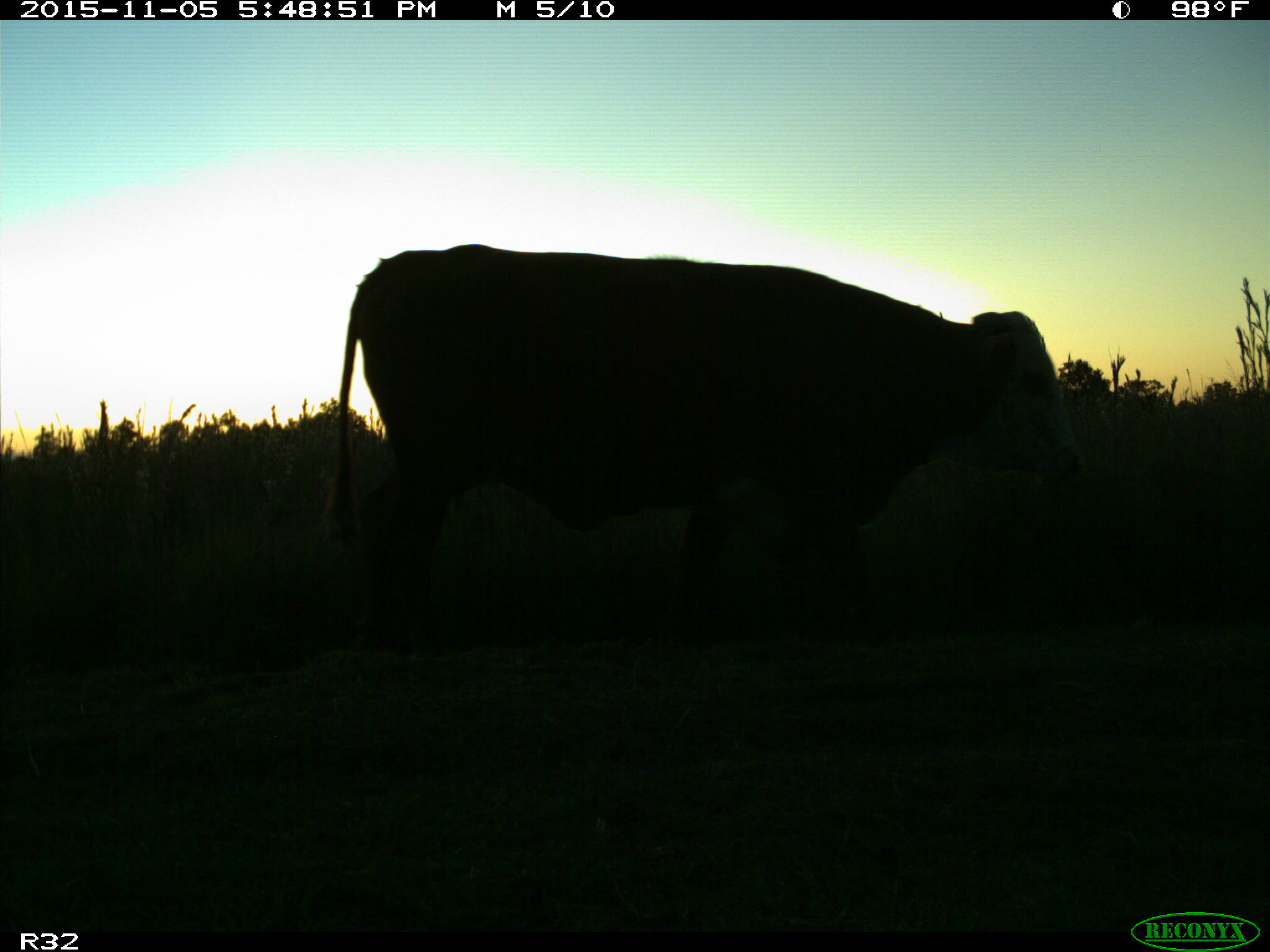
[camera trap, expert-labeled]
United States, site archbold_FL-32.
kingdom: Animalia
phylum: Chordata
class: Mammalia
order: Artiodactyla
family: Bovidae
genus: Bos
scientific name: Bos taurus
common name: domestic cow